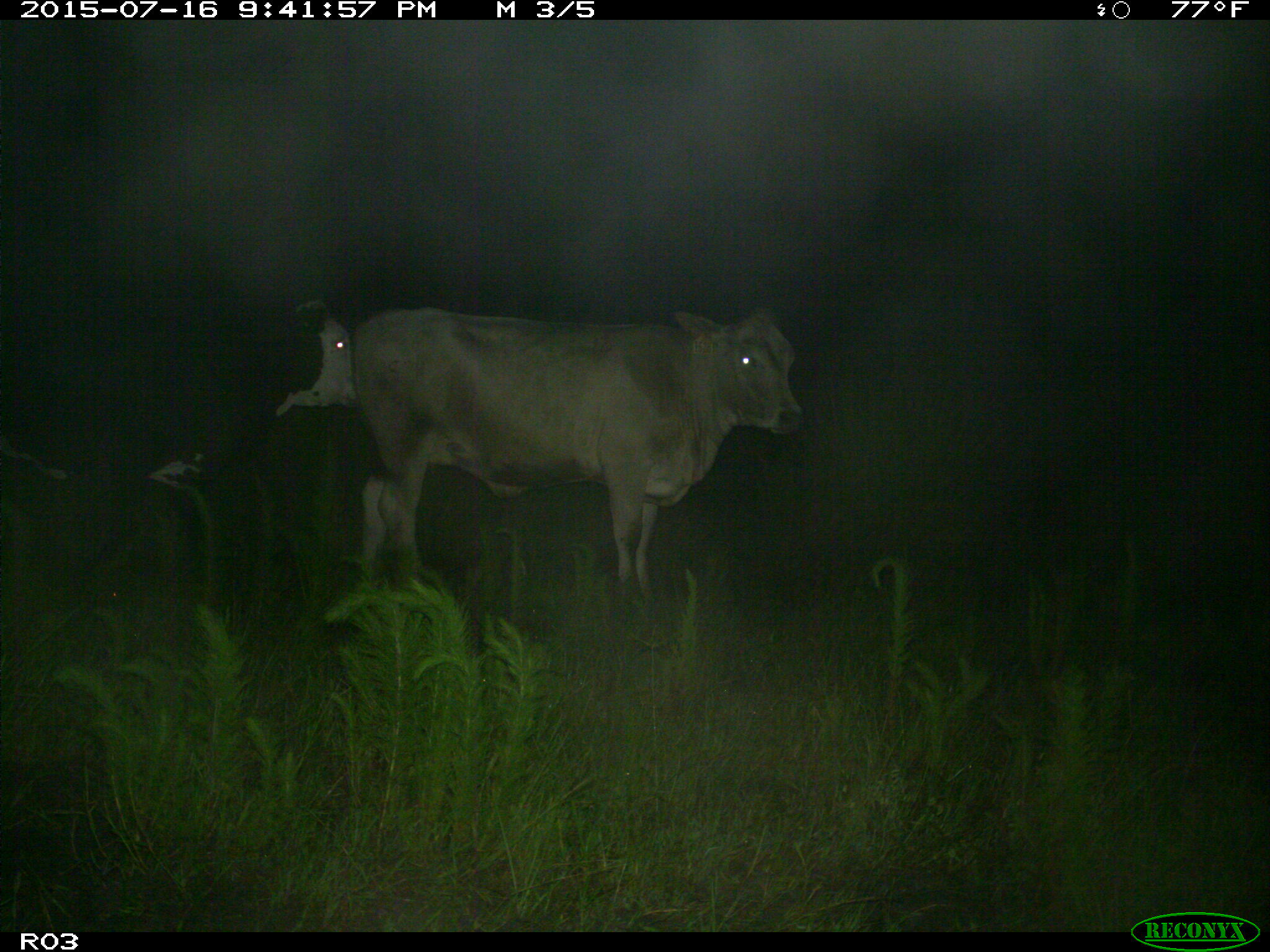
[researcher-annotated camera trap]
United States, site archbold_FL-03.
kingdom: Animalia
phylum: Chordata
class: Mammalia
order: Artiodactyla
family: Bovidae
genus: Bos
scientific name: Bos taurus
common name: domestic cow